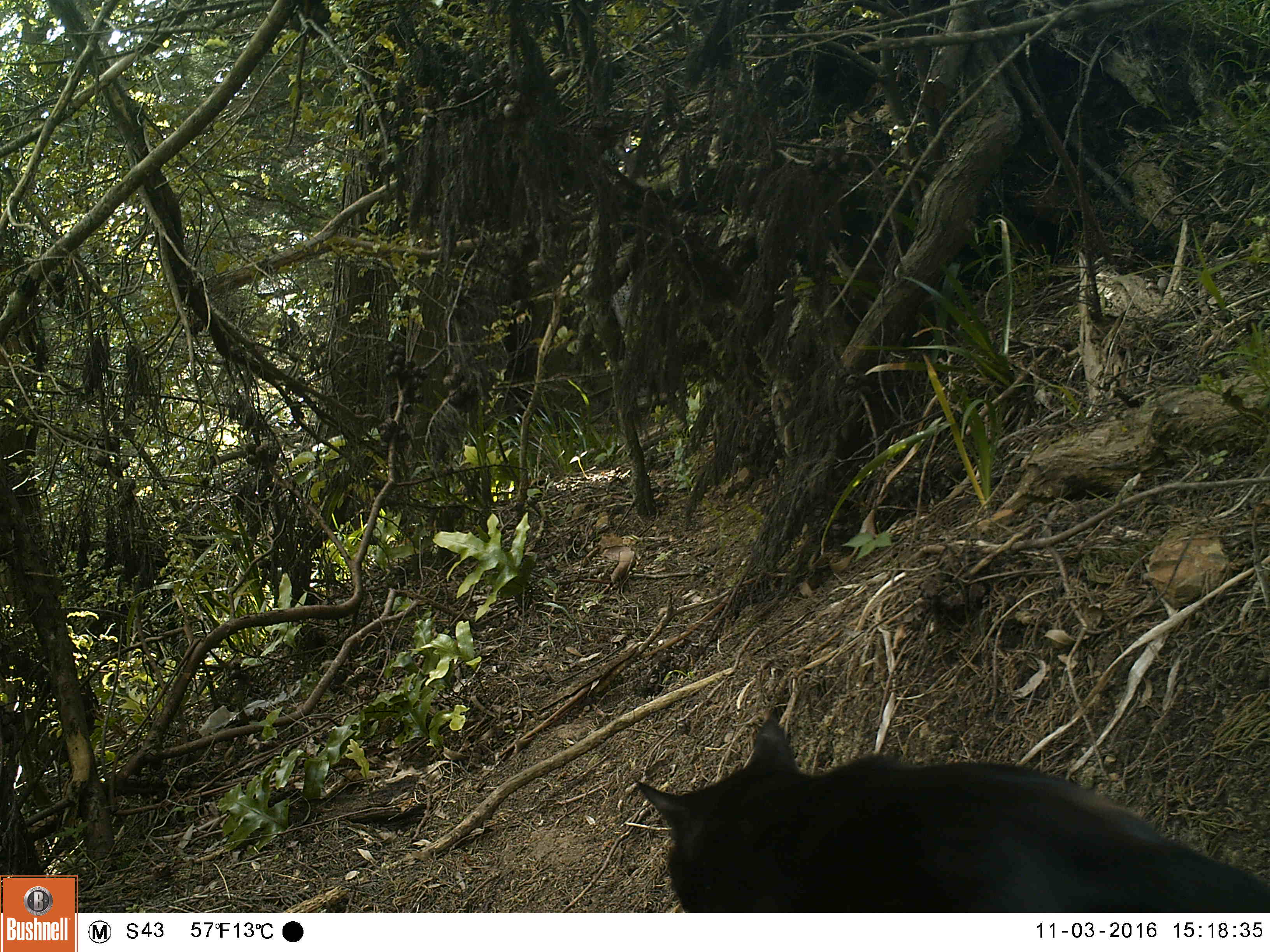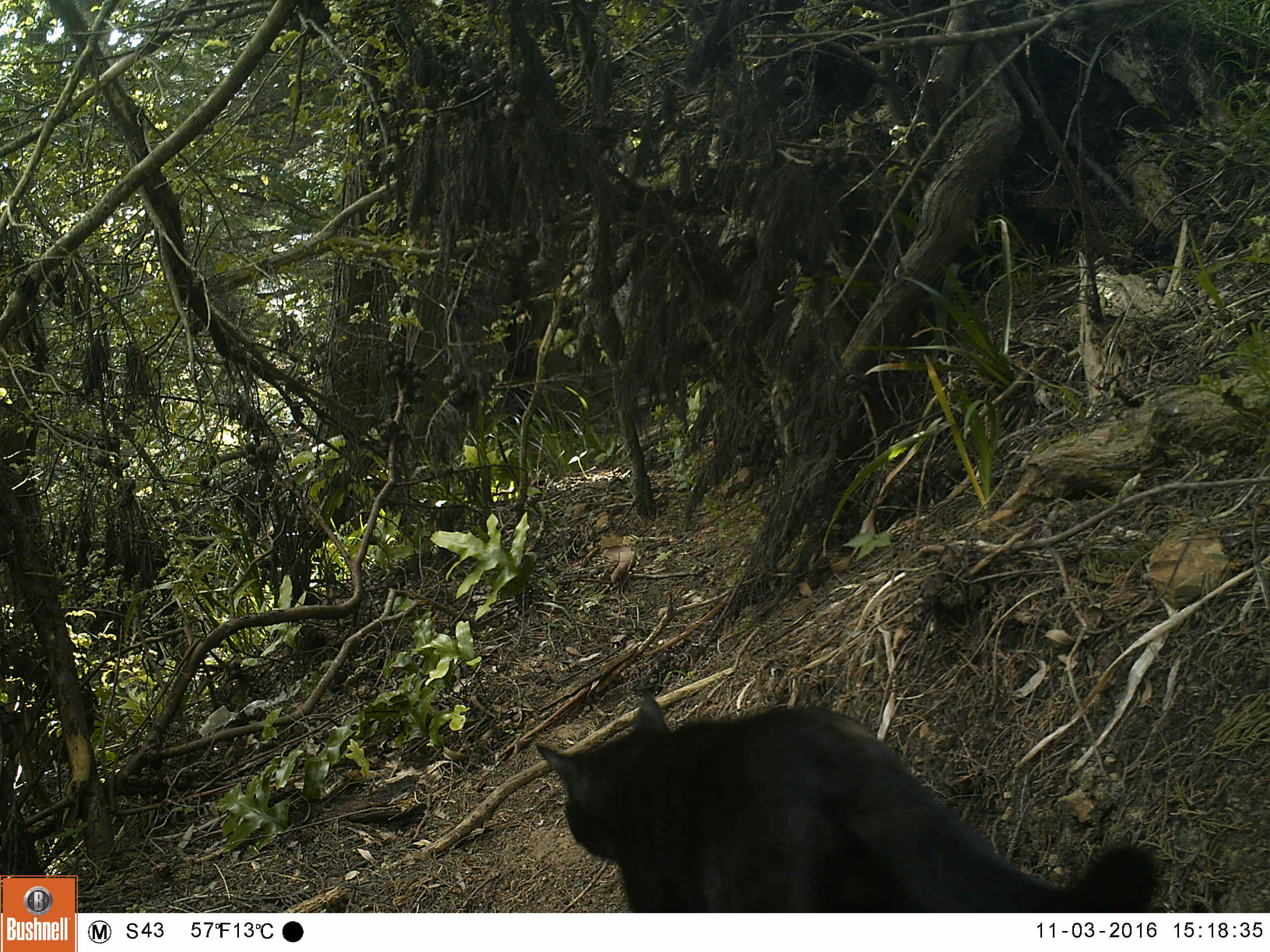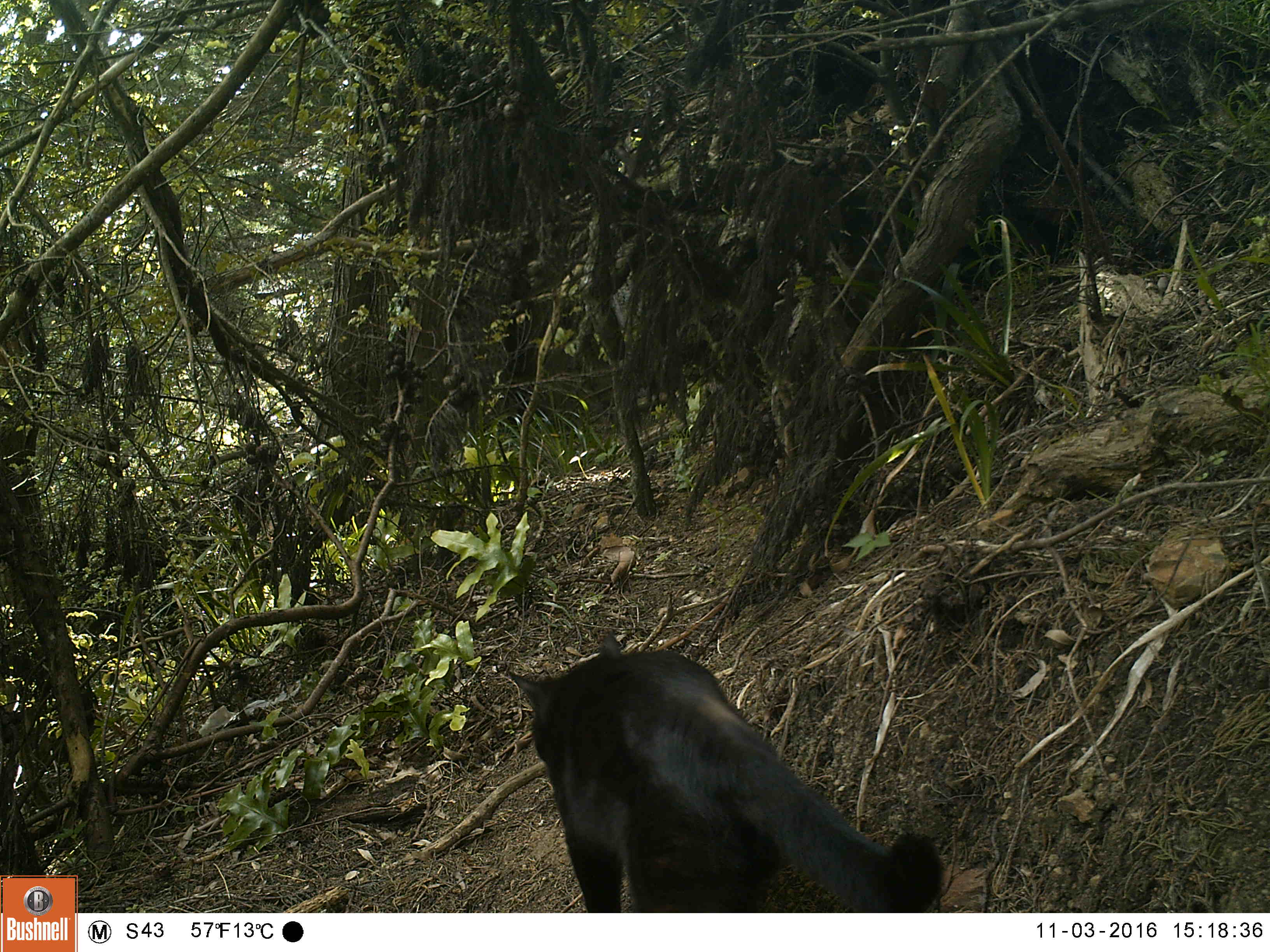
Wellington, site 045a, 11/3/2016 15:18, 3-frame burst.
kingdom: Animalia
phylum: Chordata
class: Mammalia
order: Carnivora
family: Felidae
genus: Felis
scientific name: Felis catus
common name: cat